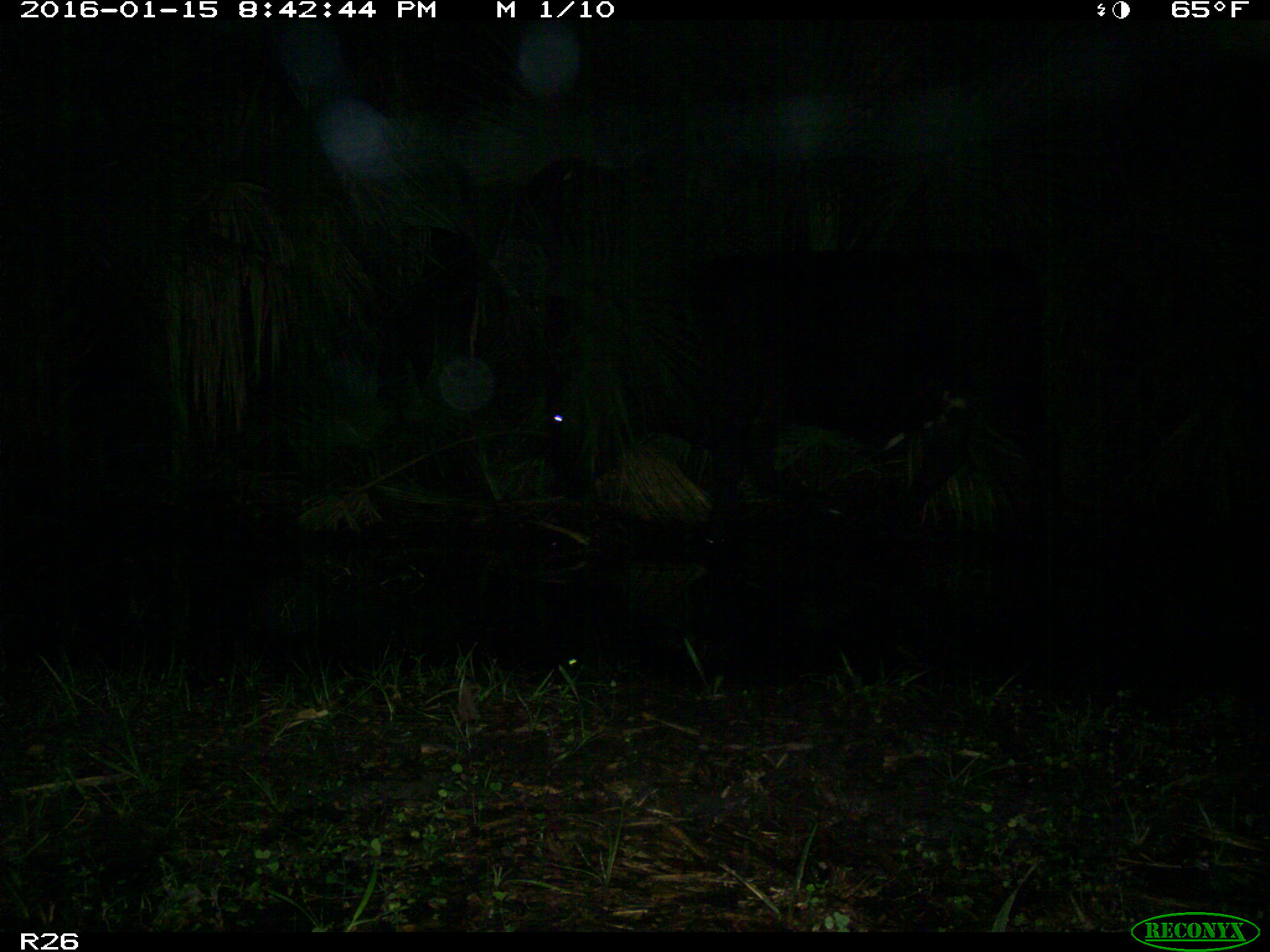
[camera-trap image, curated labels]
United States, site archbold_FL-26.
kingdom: Animalia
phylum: Chordata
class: Mammalia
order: Artiodactyla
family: Bovidae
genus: Bos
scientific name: Bos taurus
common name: domestic cow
Bos taurus (domestic cow).